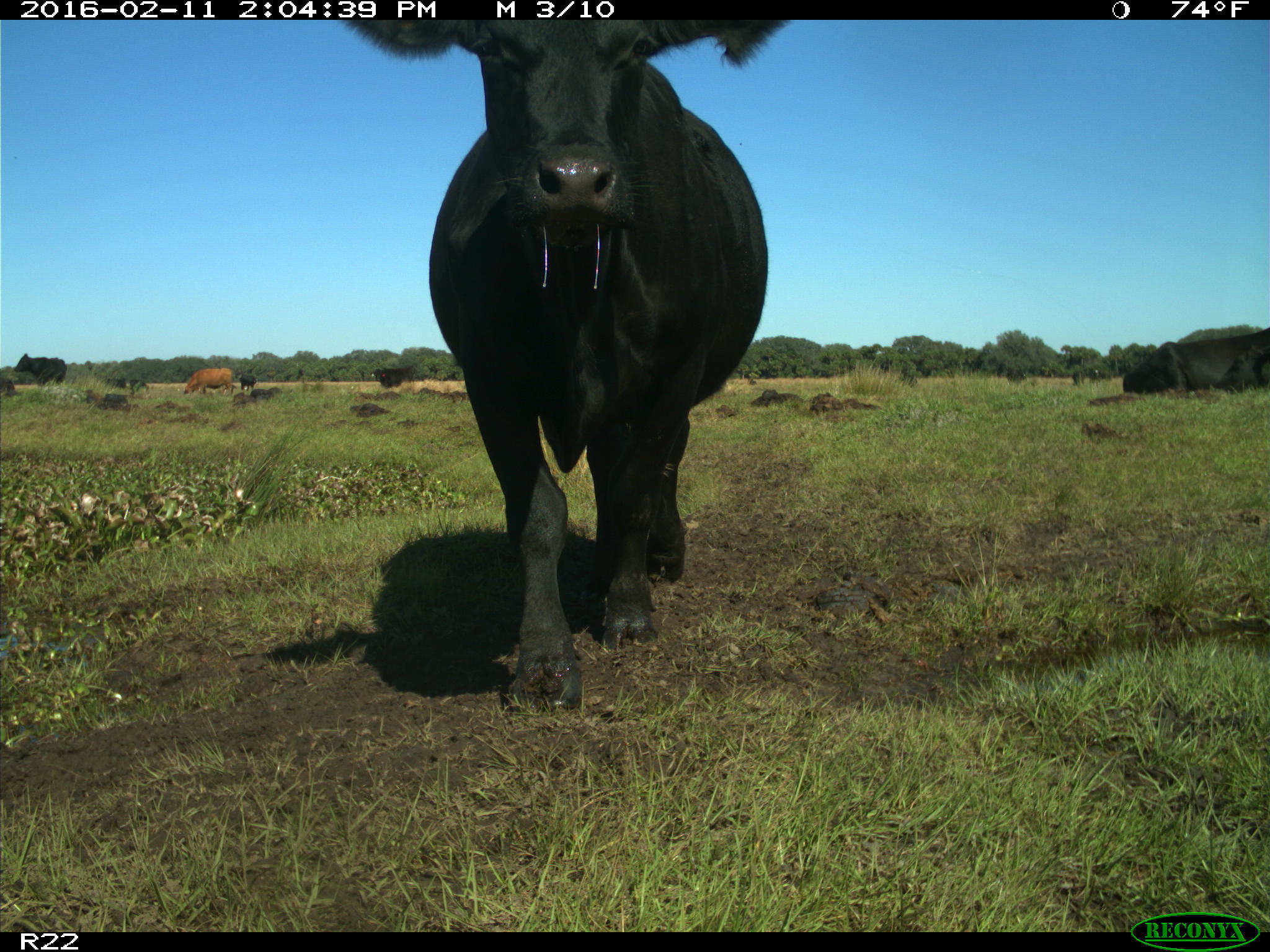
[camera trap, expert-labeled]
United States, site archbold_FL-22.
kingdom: Animalia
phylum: Chordata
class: Mammalia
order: Artiodactyla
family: Bovidae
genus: Bos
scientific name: Bos taurus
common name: domestic cow